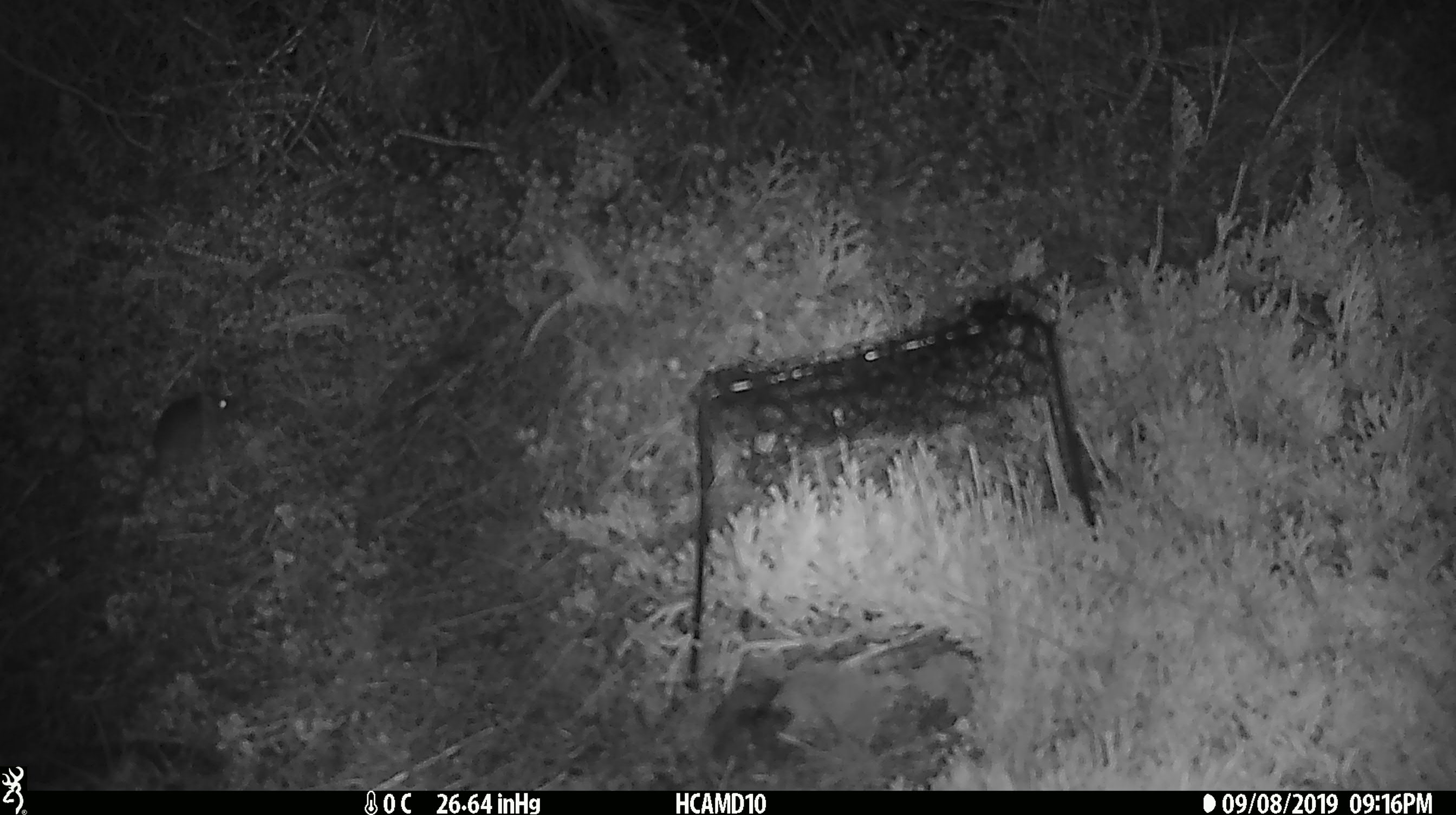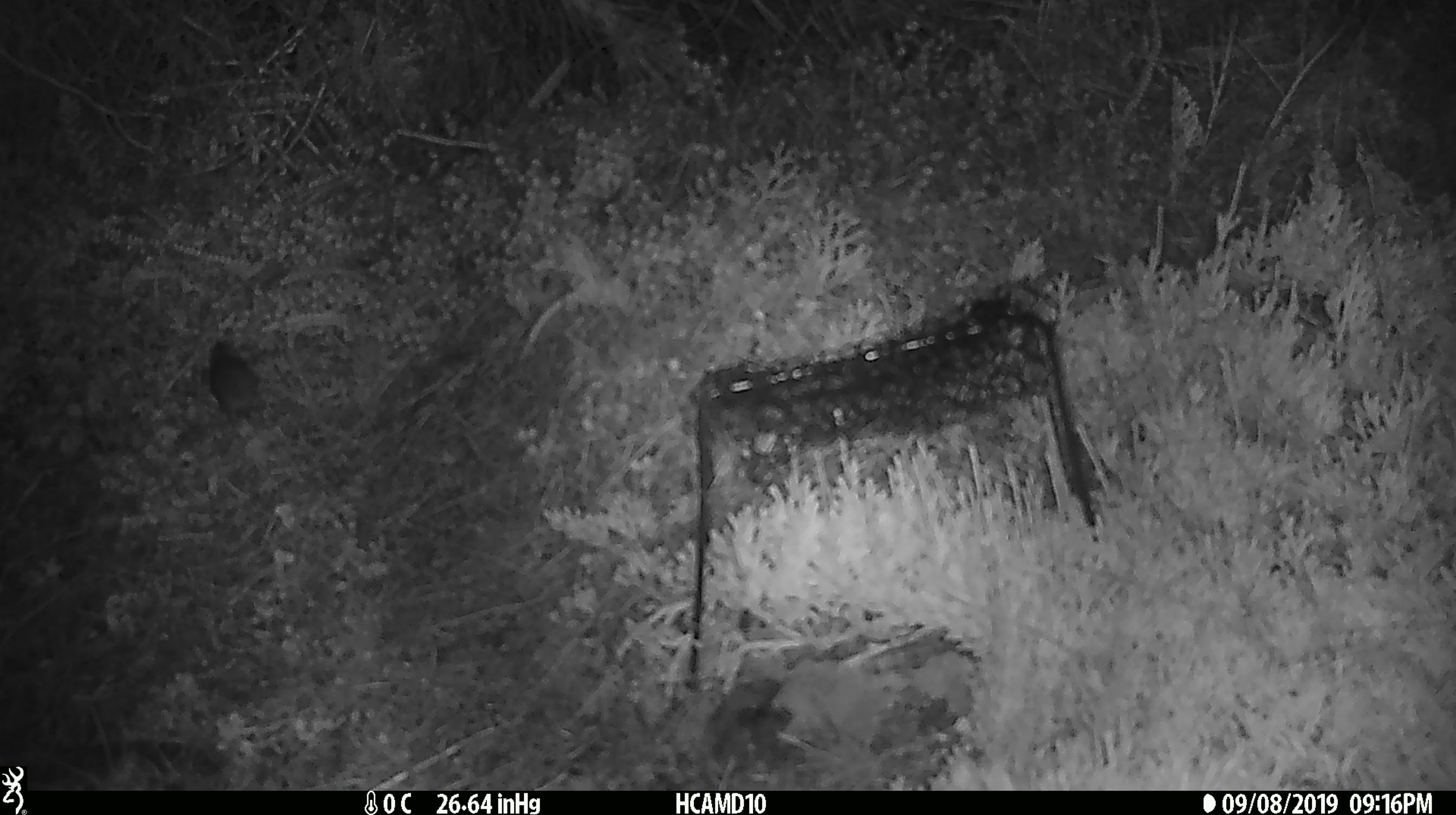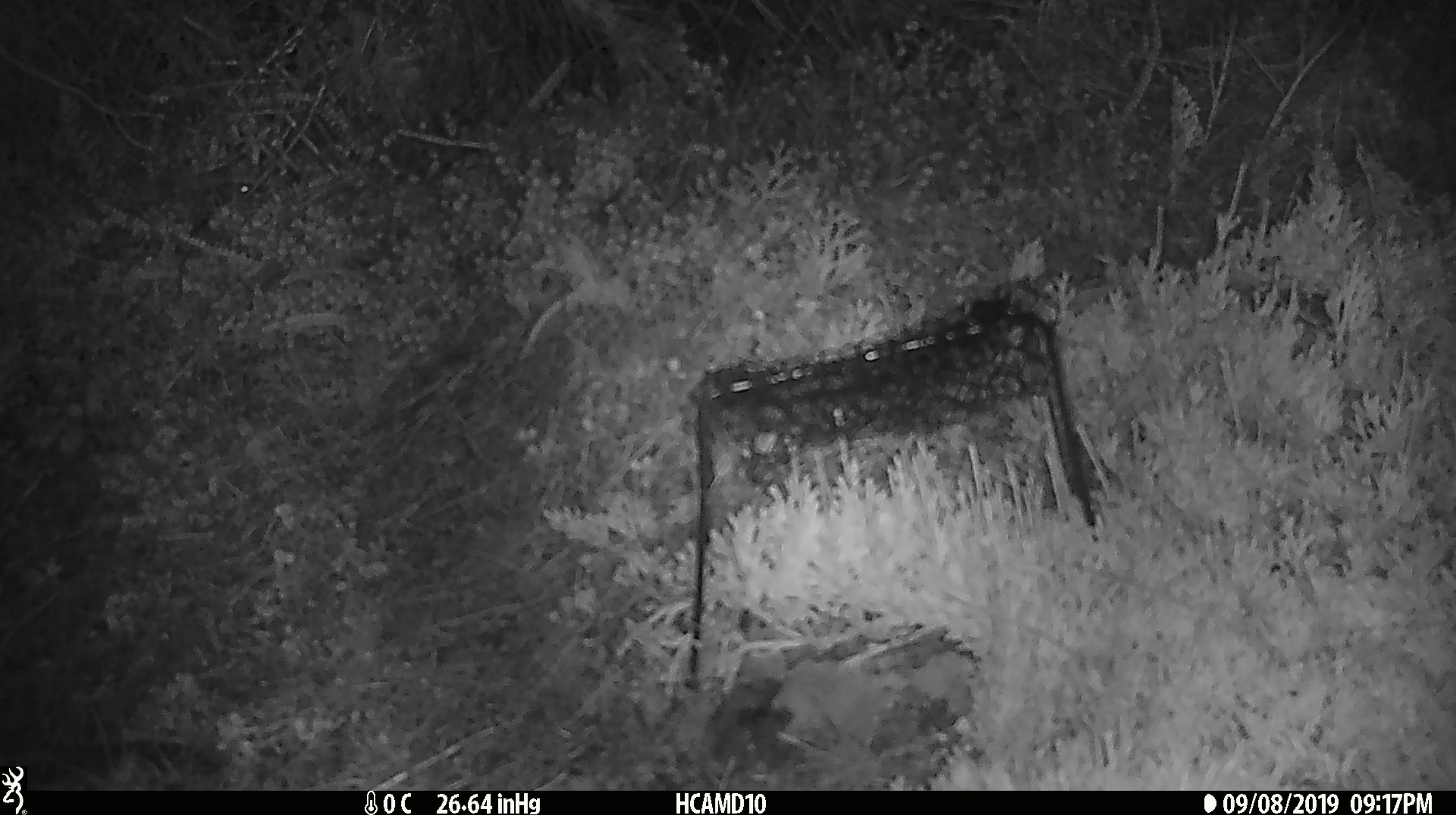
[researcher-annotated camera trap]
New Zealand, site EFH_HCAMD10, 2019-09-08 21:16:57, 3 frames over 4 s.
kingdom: Animalia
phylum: Chordata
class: Mammalia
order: Rodentia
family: Muridae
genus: Mus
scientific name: Mus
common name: mouse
Mouse (Mus).